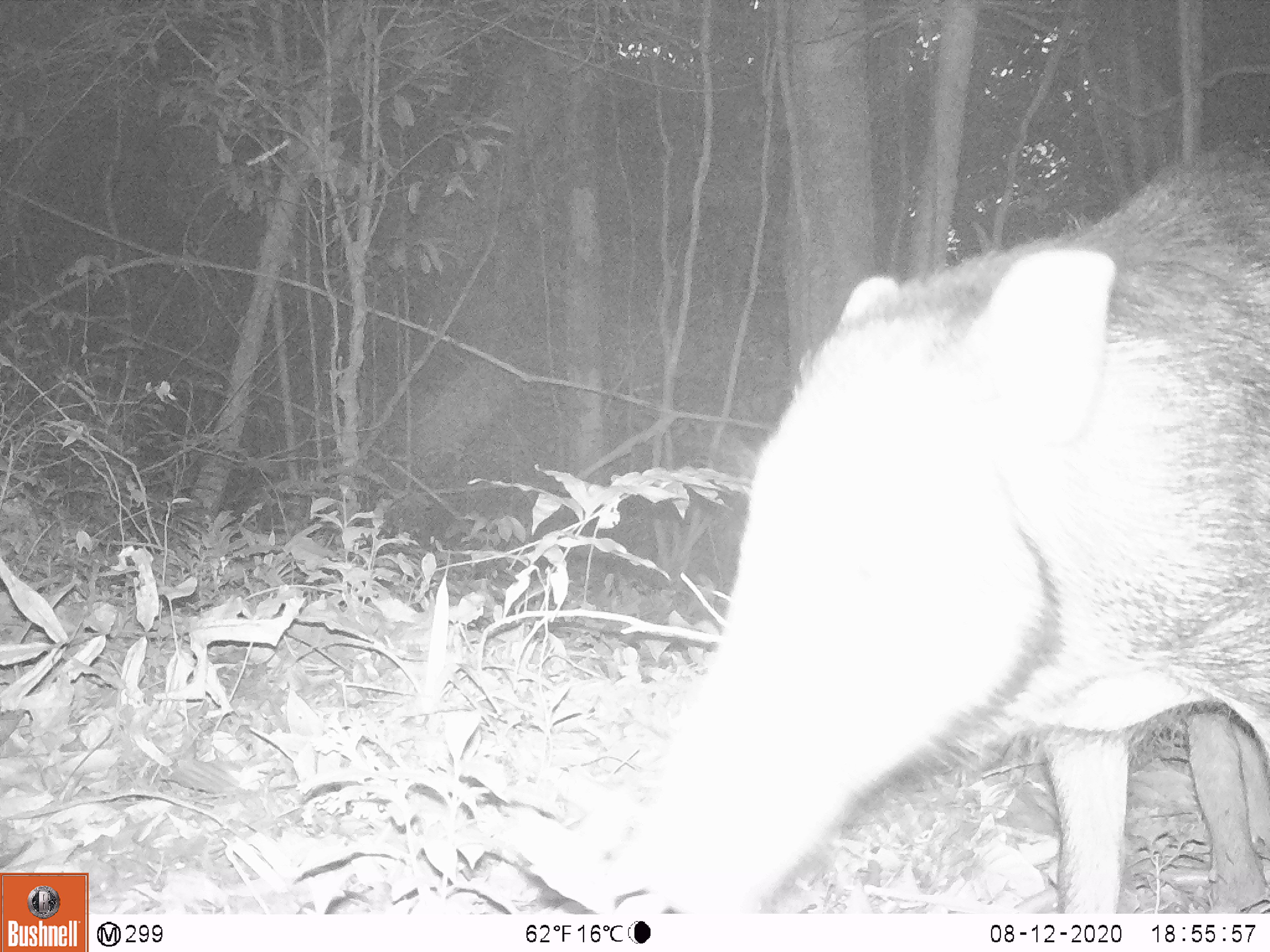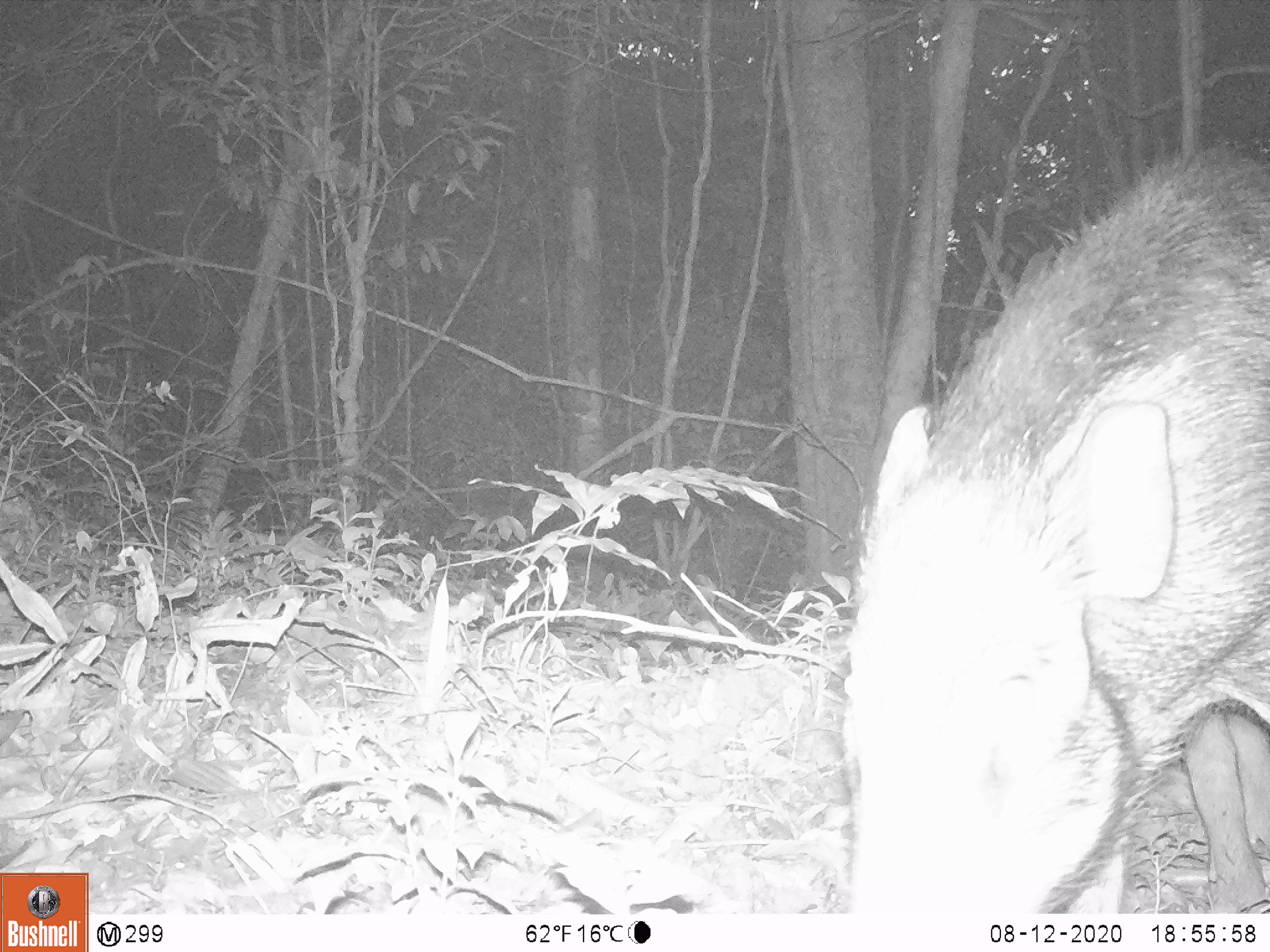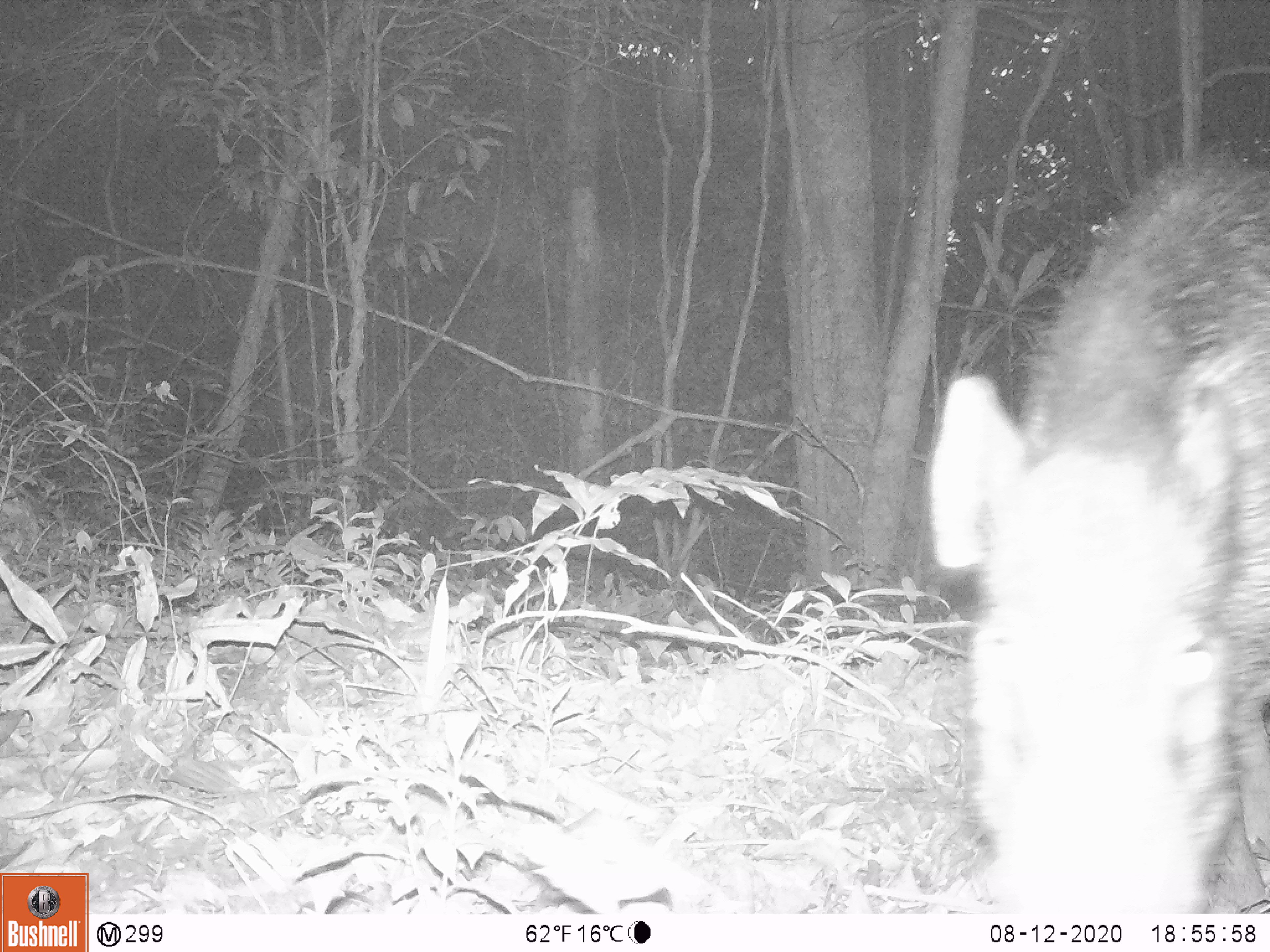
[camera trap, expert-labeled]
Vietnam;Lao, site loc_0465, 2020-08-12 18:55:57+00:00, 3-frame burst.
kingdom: Animalia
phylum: Chordata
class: Mammalia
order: Artiodactyla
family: Suidae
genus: Sus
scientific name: Sus scrofa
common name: eurasian wild pig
Eurasian wild pig (Sus scrofa). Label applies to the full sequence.